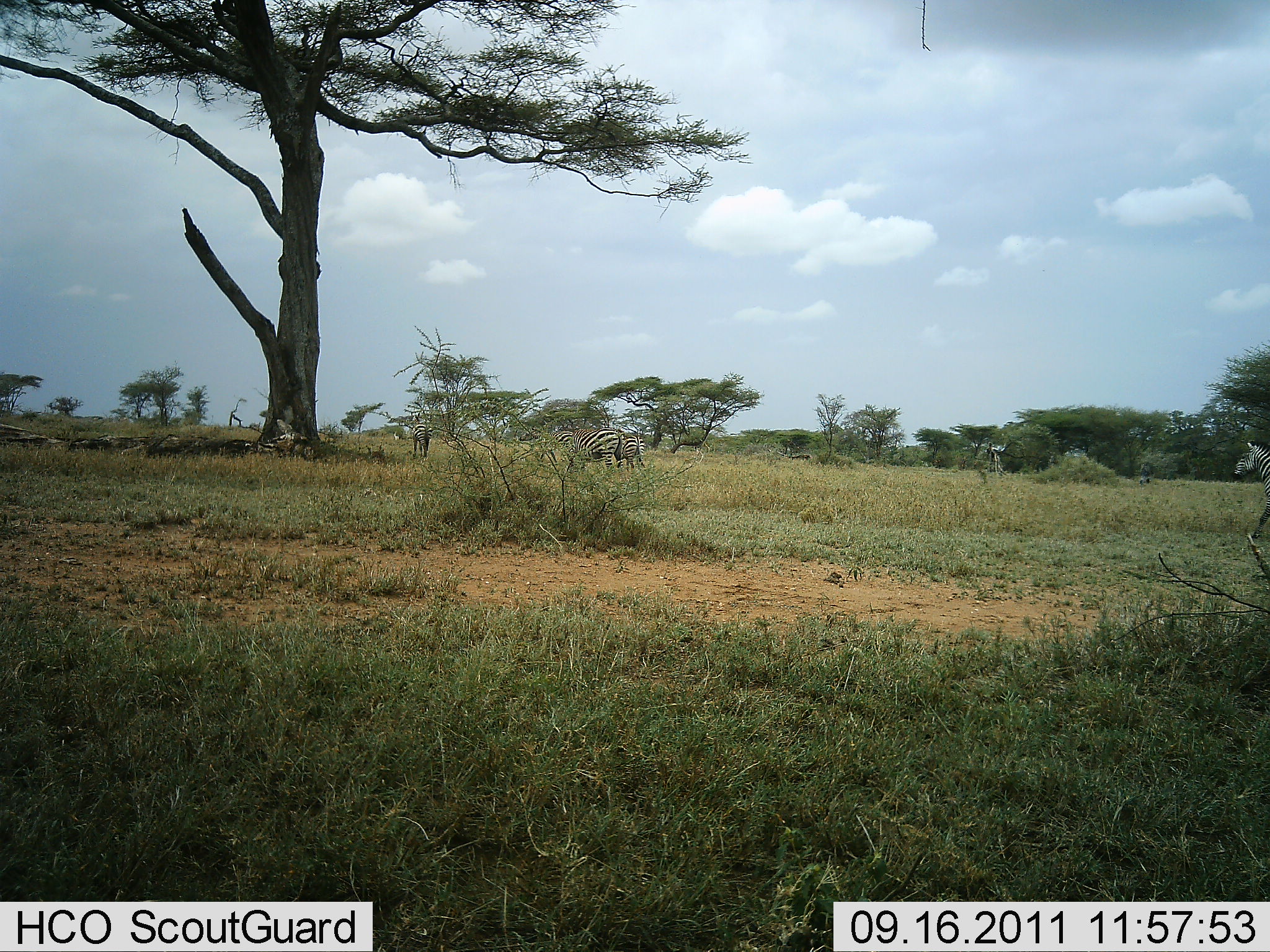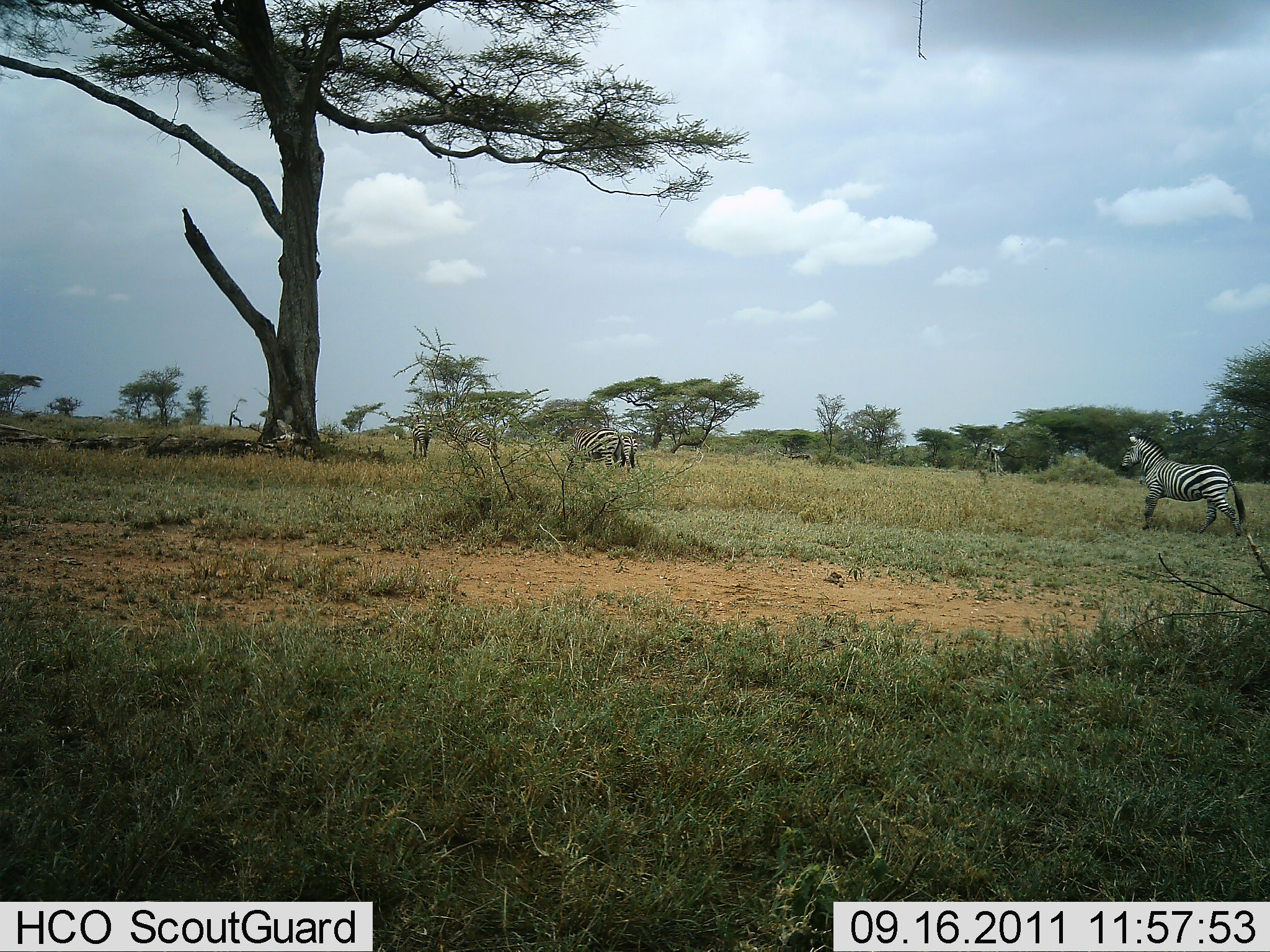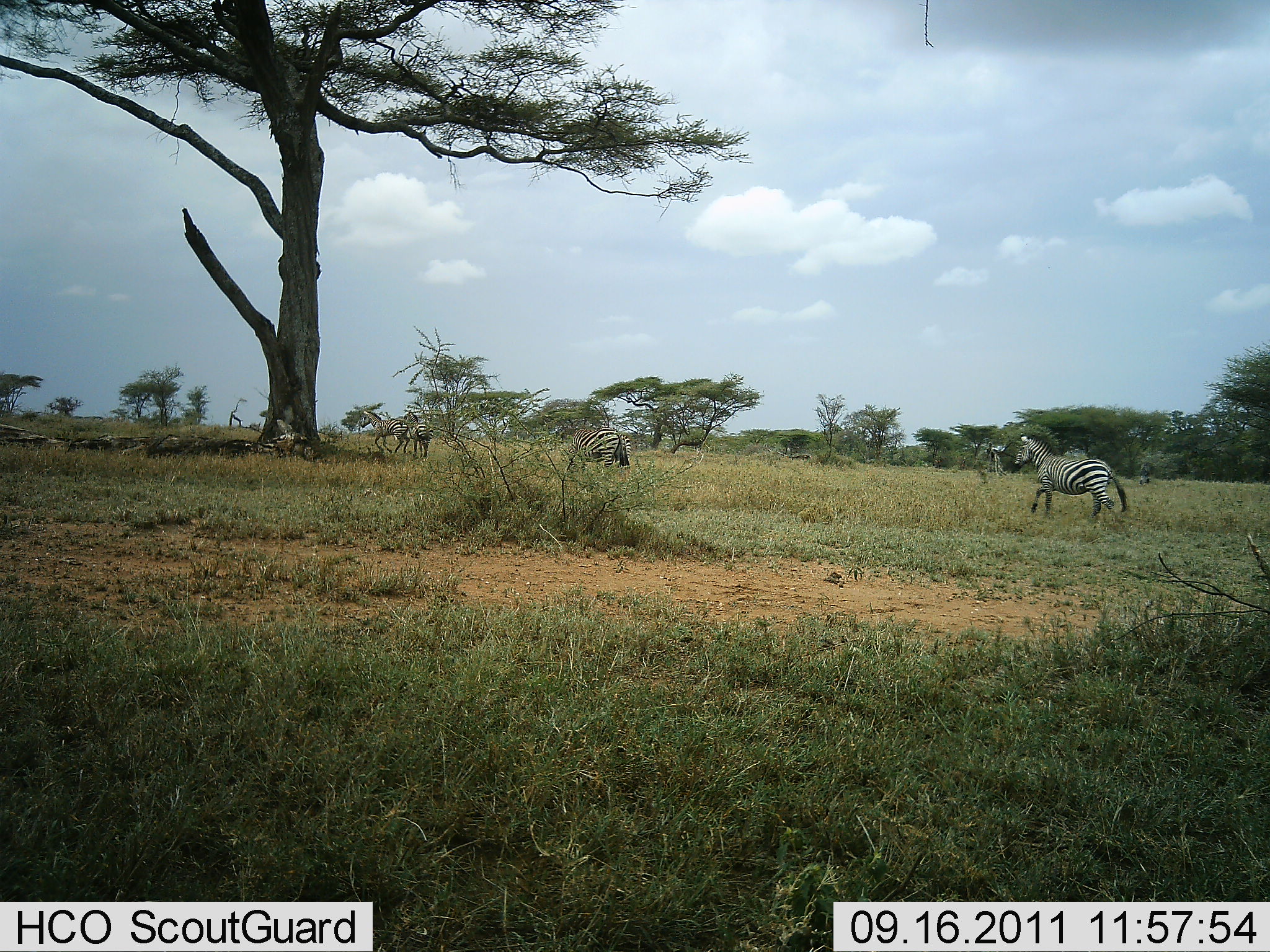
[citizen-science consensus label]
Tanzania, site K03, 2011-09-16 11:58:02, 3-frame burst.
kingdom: Animalia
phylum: Chordata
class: Mammalia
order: Perissodactyla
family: Equidae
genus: Equus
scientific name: Equus quagga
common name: plains zebra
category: zebra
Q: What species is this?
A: Zebra (plains zebra) (Equus quagga).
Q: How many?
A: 5.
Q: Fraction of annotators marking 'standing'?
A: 45%.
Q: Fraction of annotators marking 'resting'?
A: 0%.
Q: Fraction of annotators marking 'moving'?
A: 91%.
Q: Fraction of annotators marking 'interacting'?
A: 0%.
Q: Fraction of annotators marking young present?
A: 0%.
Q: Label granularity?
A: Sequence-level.